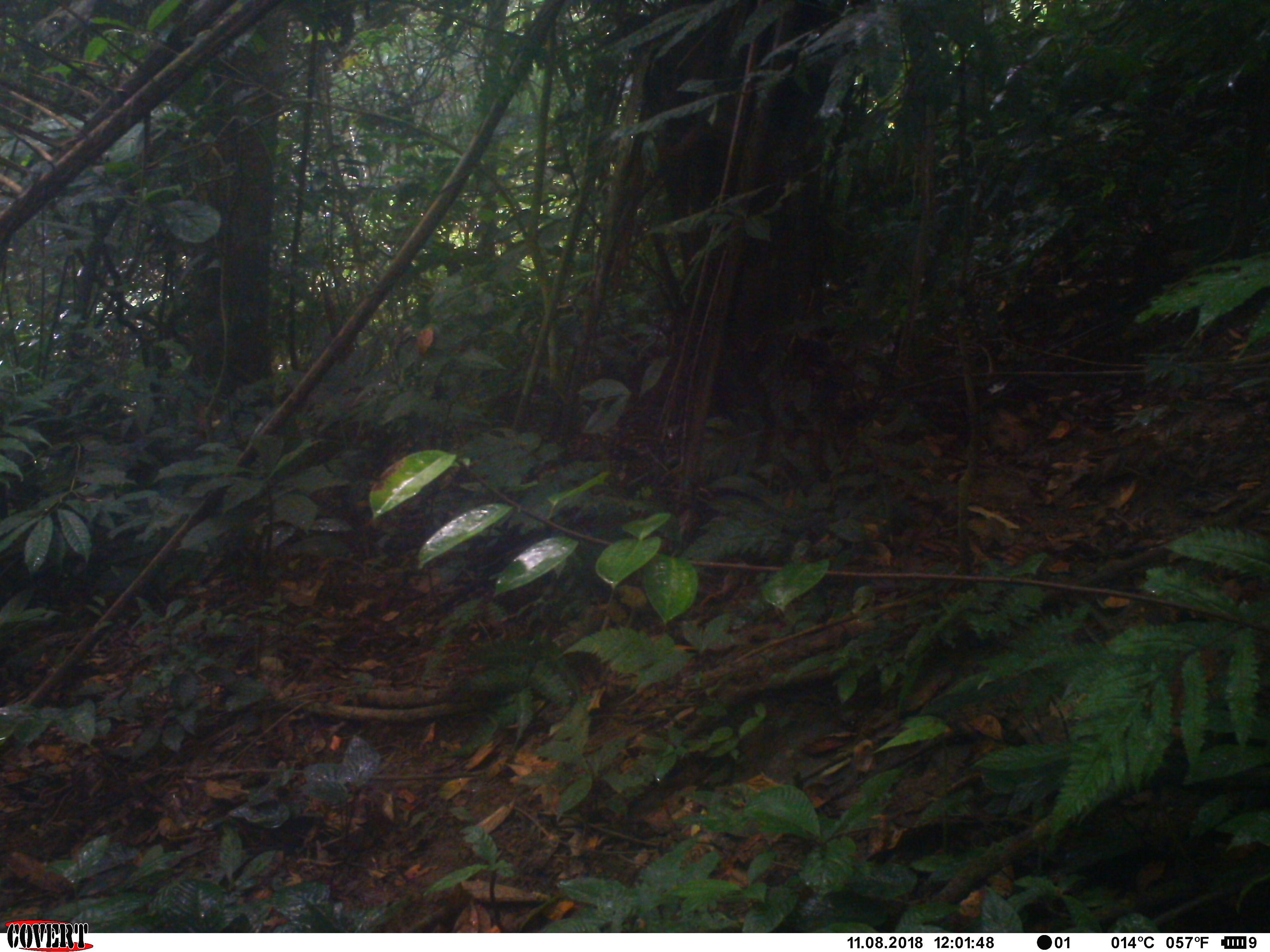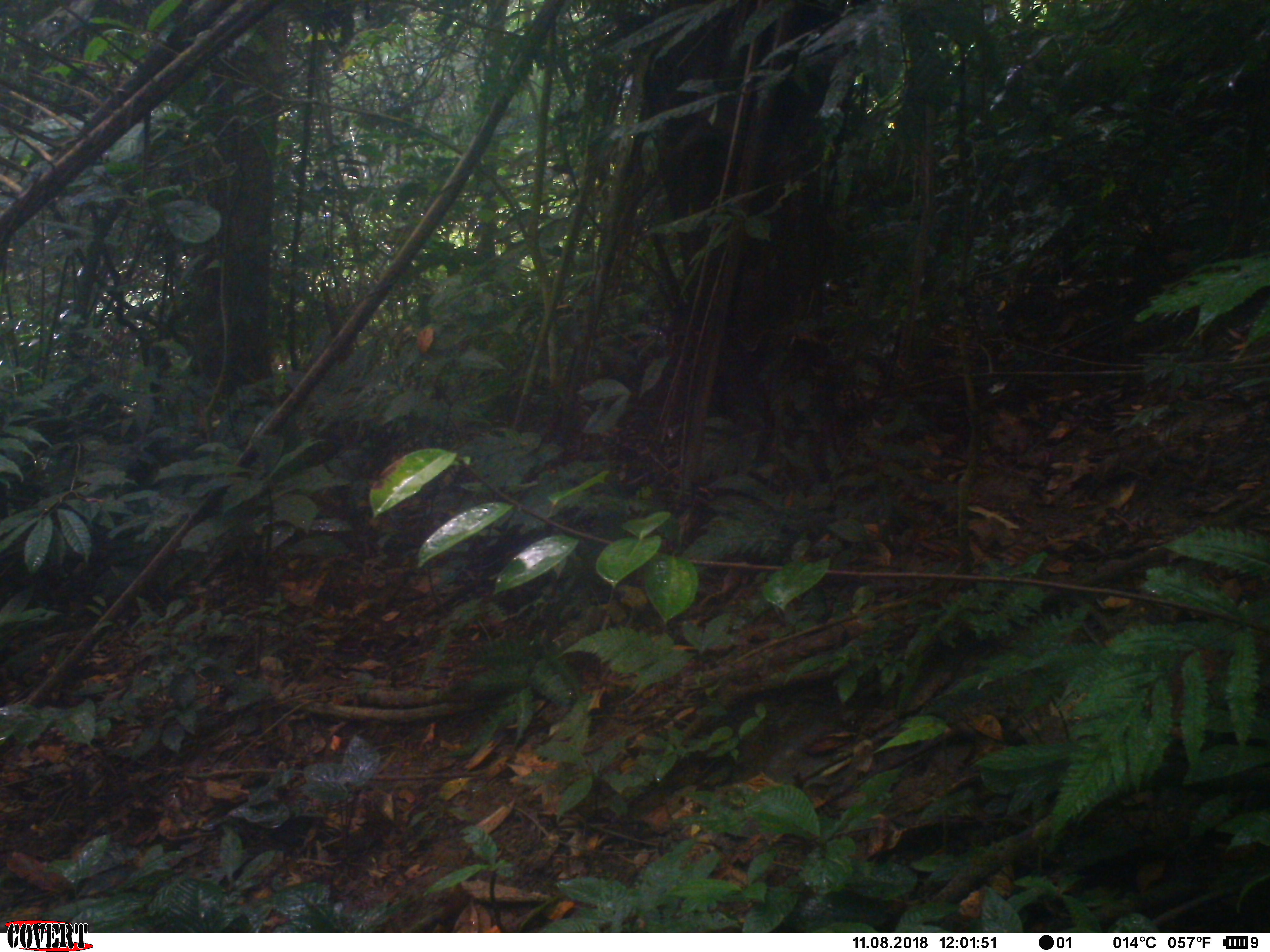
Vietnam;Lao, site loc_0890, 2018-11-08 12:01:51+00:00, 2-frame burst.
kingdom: Animalia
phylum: Chordata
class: Aves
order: Galliformes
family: Phasianidae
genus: Gallus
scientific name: Gallus gallus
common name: red junglefowl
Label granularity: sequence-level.